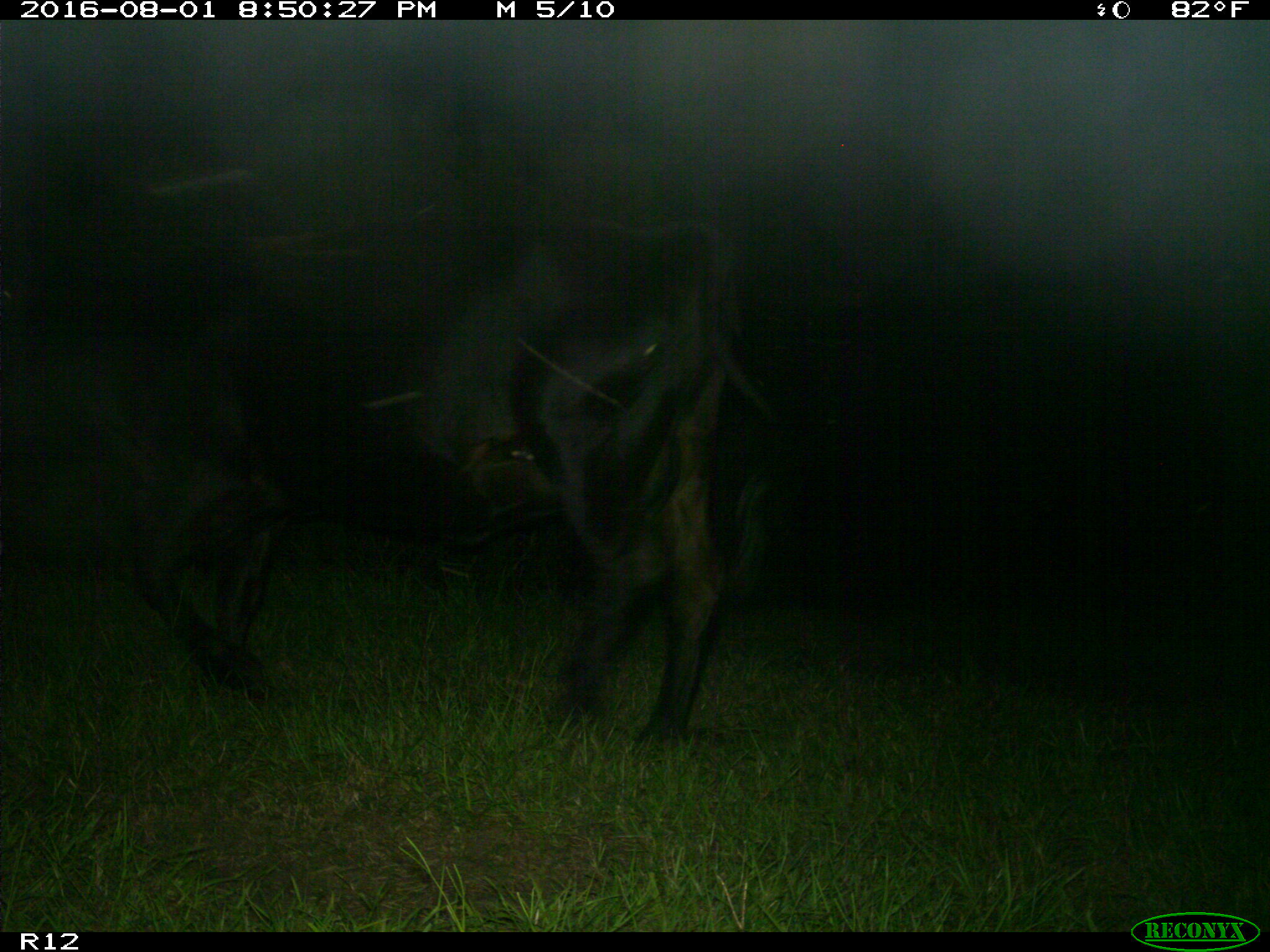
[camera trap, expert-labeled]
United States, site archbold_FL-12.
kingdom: Animalia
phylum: Chordata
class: Mammalia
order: Artiodactyla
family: Bovidae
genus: Bos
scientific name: Bos taurus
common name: domestic cow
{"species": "Bos taurus (domestic cow)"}